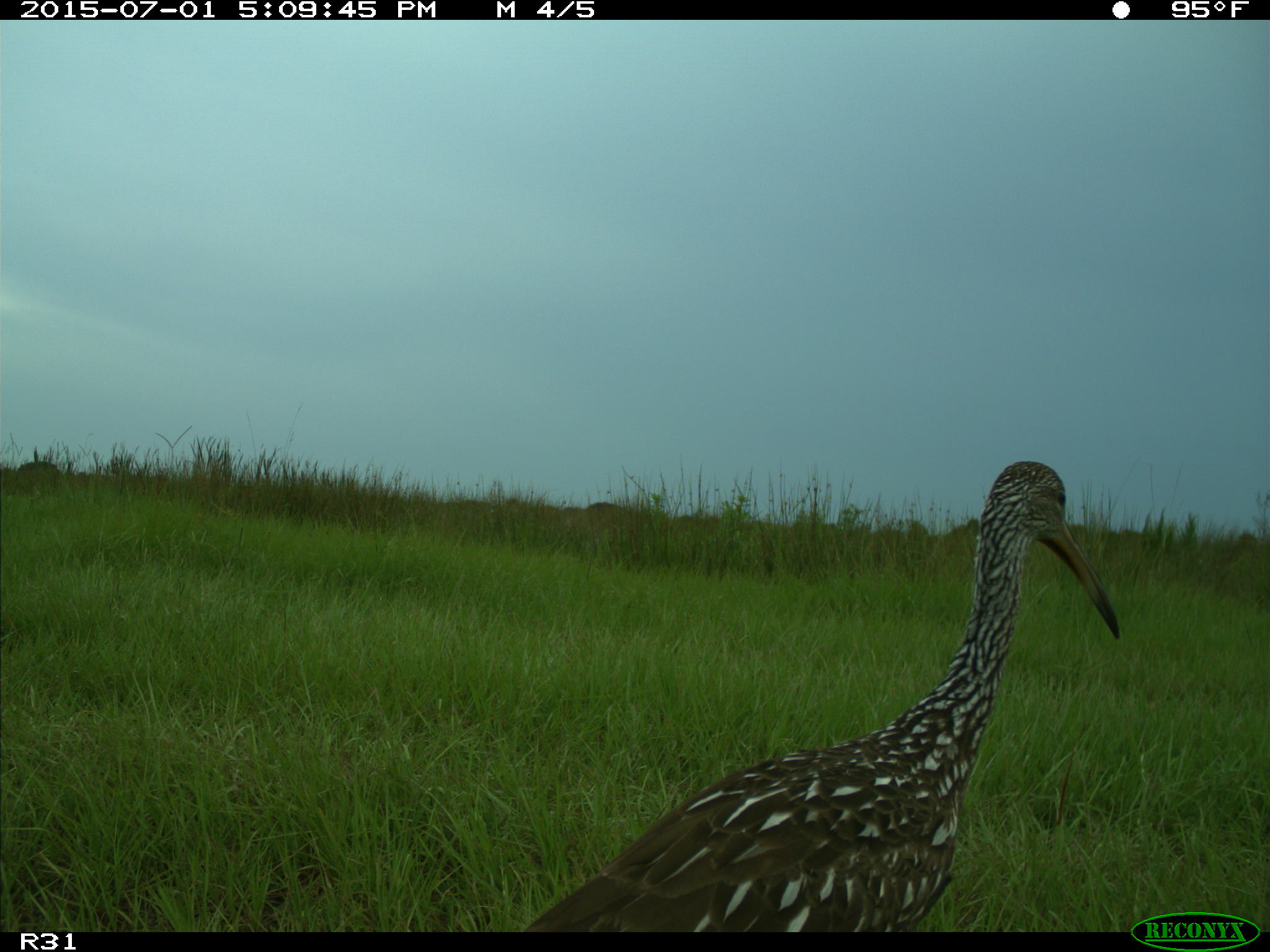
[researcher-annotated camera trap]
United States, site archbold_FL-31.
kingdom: Animalia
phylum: Chordata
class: Aves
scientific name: Aves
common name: birds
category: unidentified bird